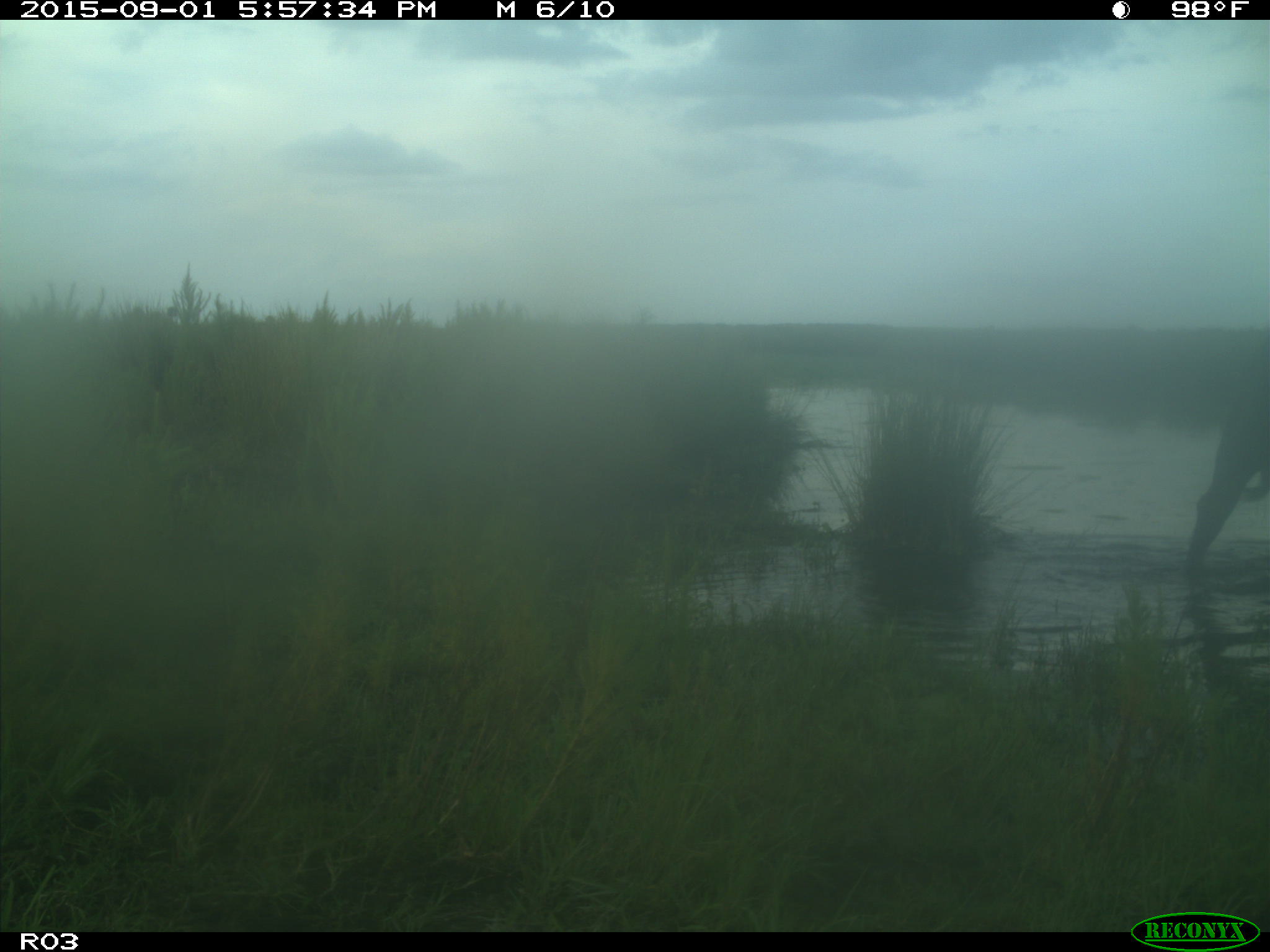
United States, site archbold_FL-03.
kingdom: Animalia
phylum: Chordata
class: Mammalia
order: Artiodactyla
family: Bovidae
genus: Bos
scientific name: Bos taurus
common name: domestic cow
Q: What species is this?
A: Bos taurus (domestic cow).